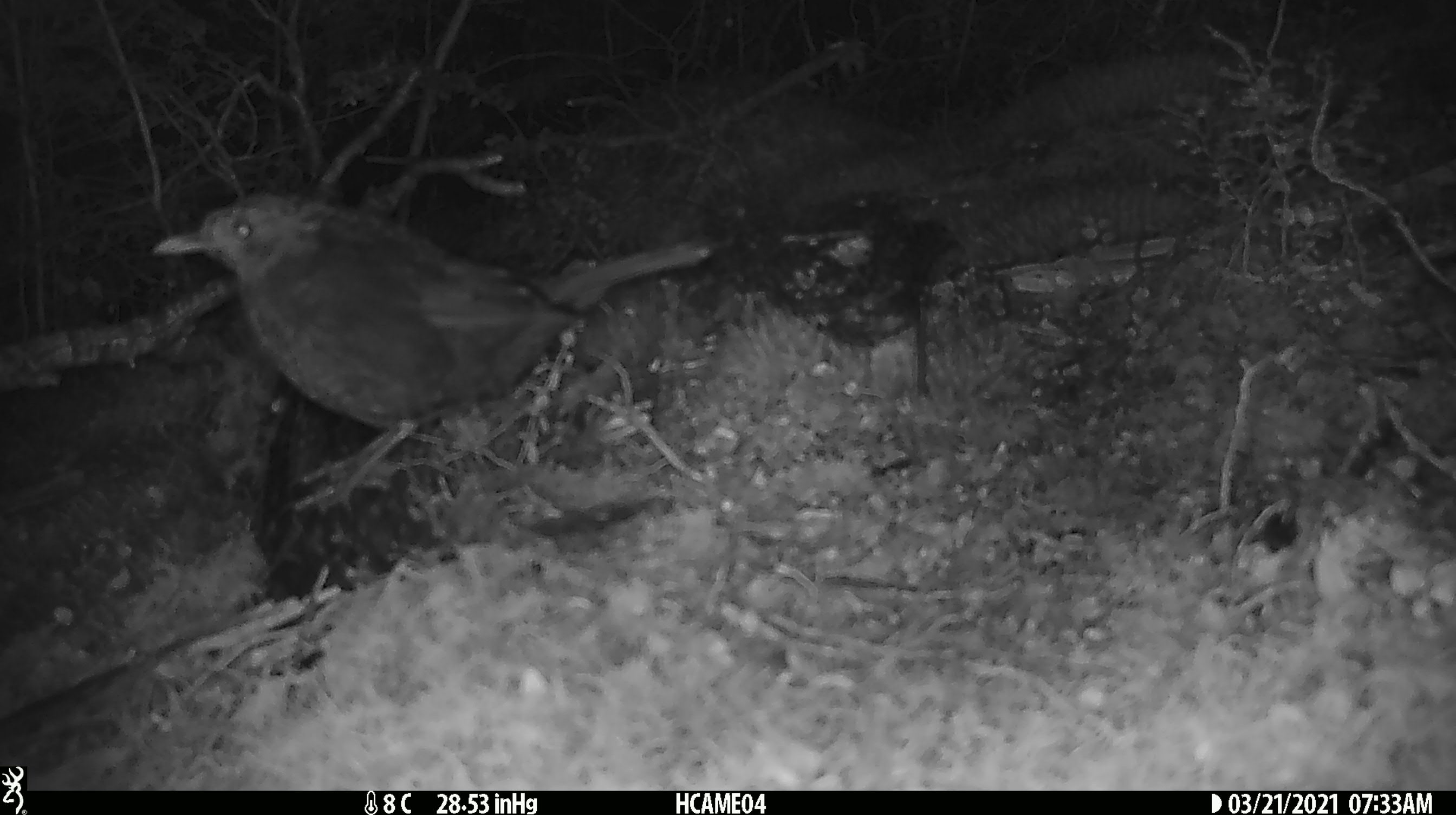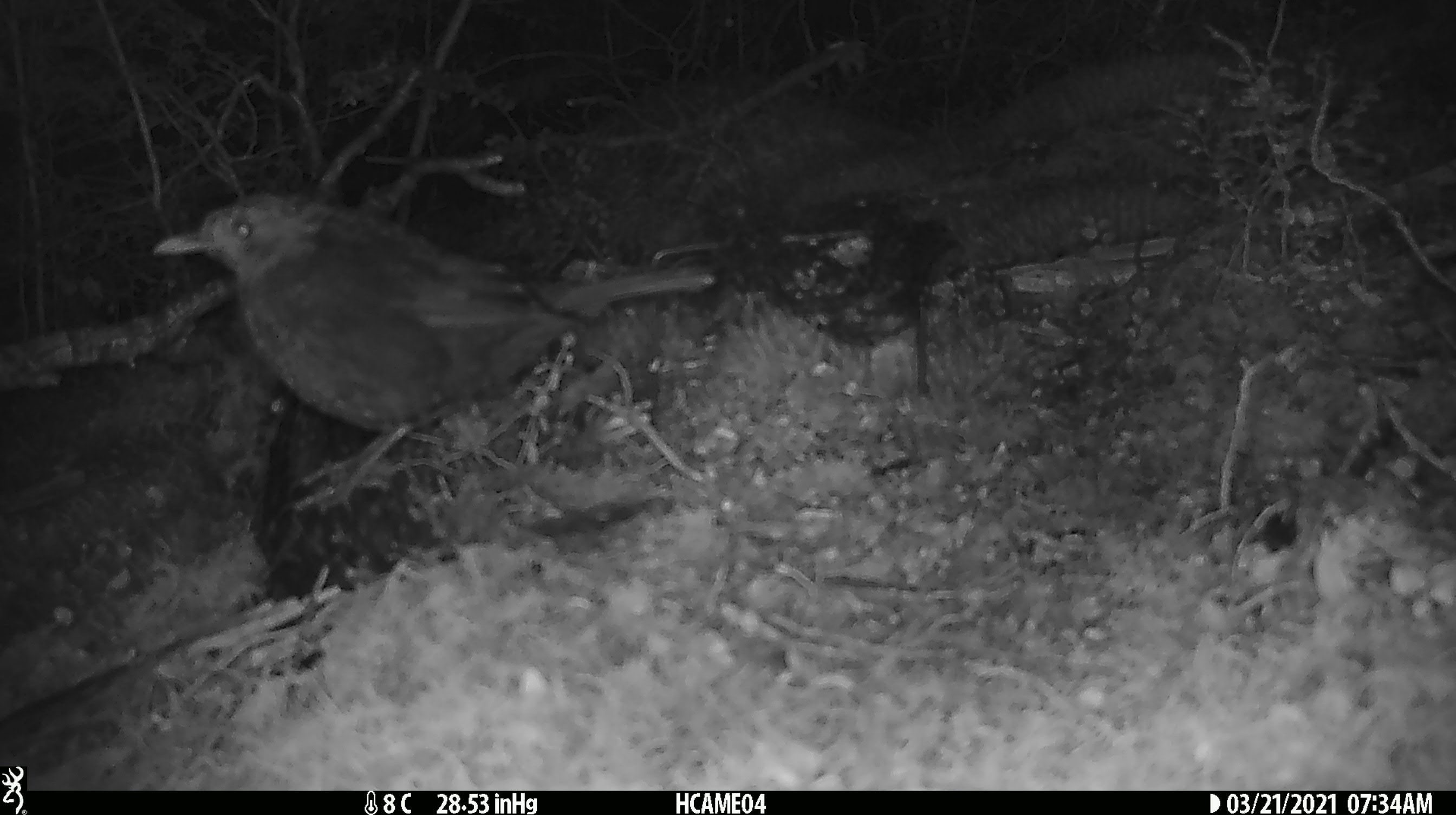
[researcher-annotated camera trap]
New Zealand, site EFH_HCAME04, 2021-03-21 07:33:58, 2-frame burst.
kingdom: Animalia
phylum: Chordata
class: Aves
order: Passeriformes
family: Turdidae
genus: Turdus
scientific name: Turdus merula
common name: eurasian blackbird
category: blackbird